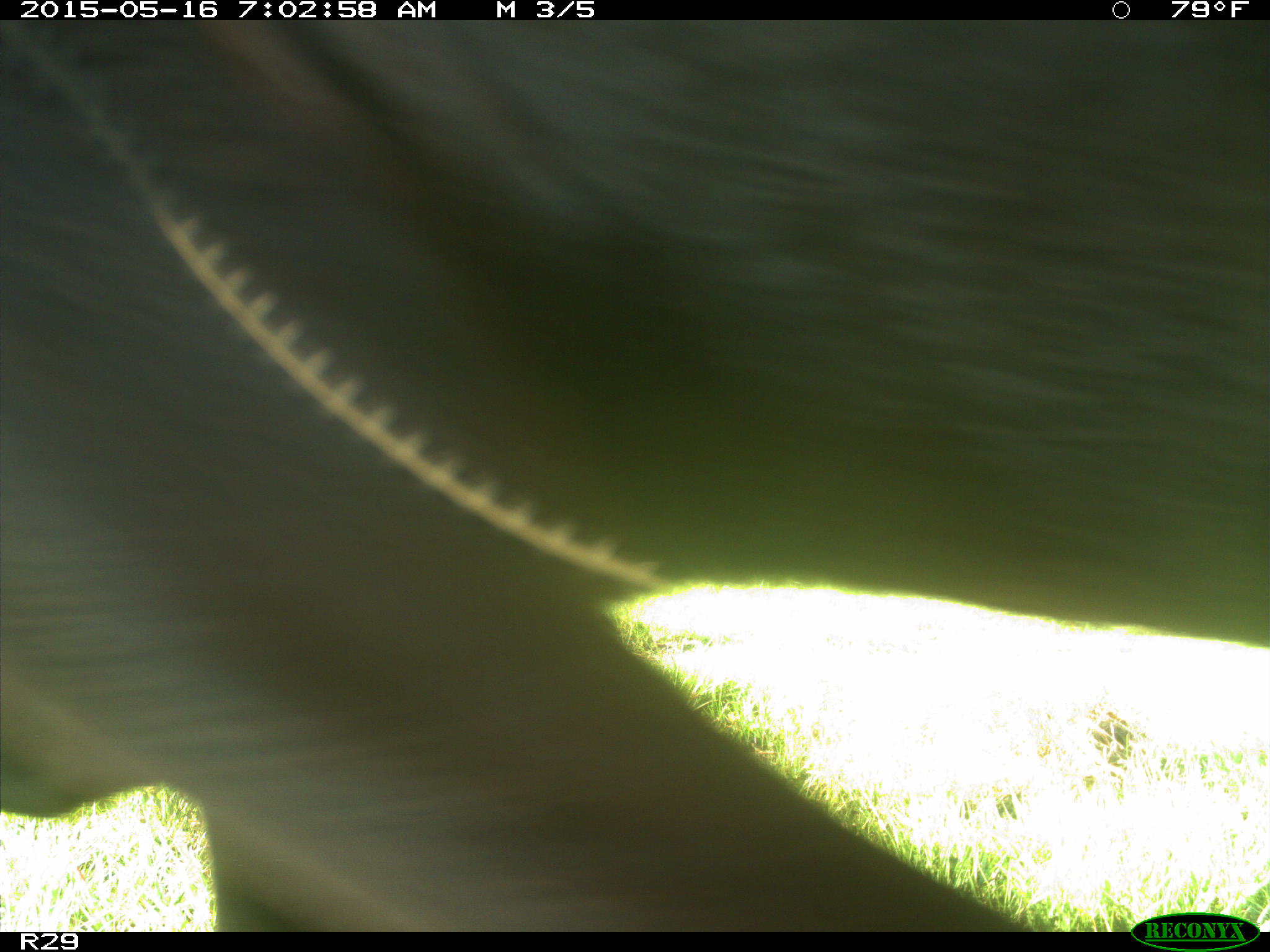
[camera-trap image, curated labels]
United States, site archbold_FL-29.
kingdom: Animalia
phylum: Chordata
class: Mammalia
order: Artiodactyla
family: Bovidae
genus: Bos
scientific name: Bos taurus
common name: domestic cow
Bos taurus (domestic cow).